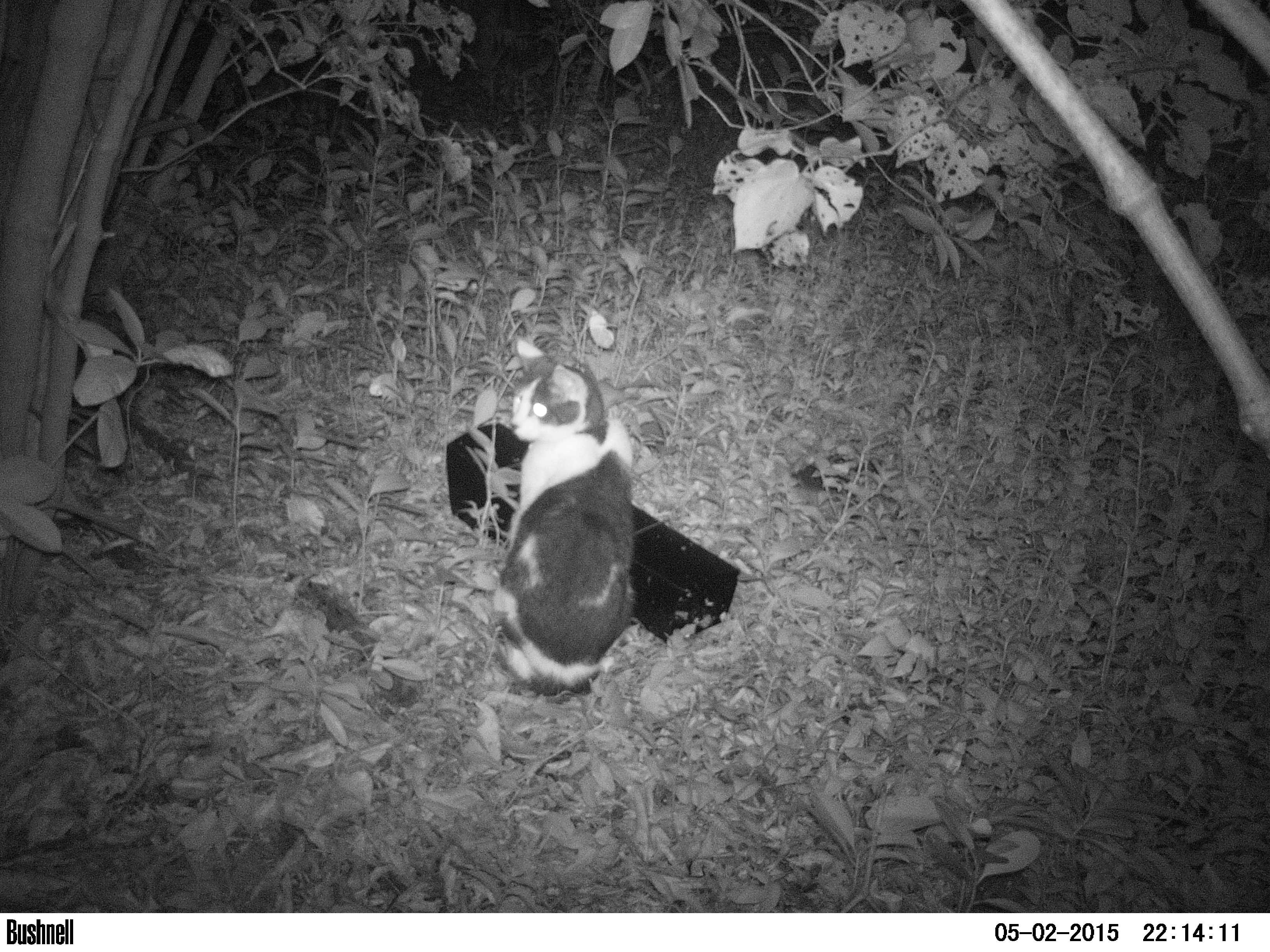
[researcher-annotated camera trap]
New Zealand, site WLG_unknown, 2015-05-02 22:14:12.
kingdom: Animalia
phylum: Chordata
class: Mammalia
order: Carnivora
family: Felidae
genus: Felis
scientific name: Felis catus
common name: domestic cat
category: cat